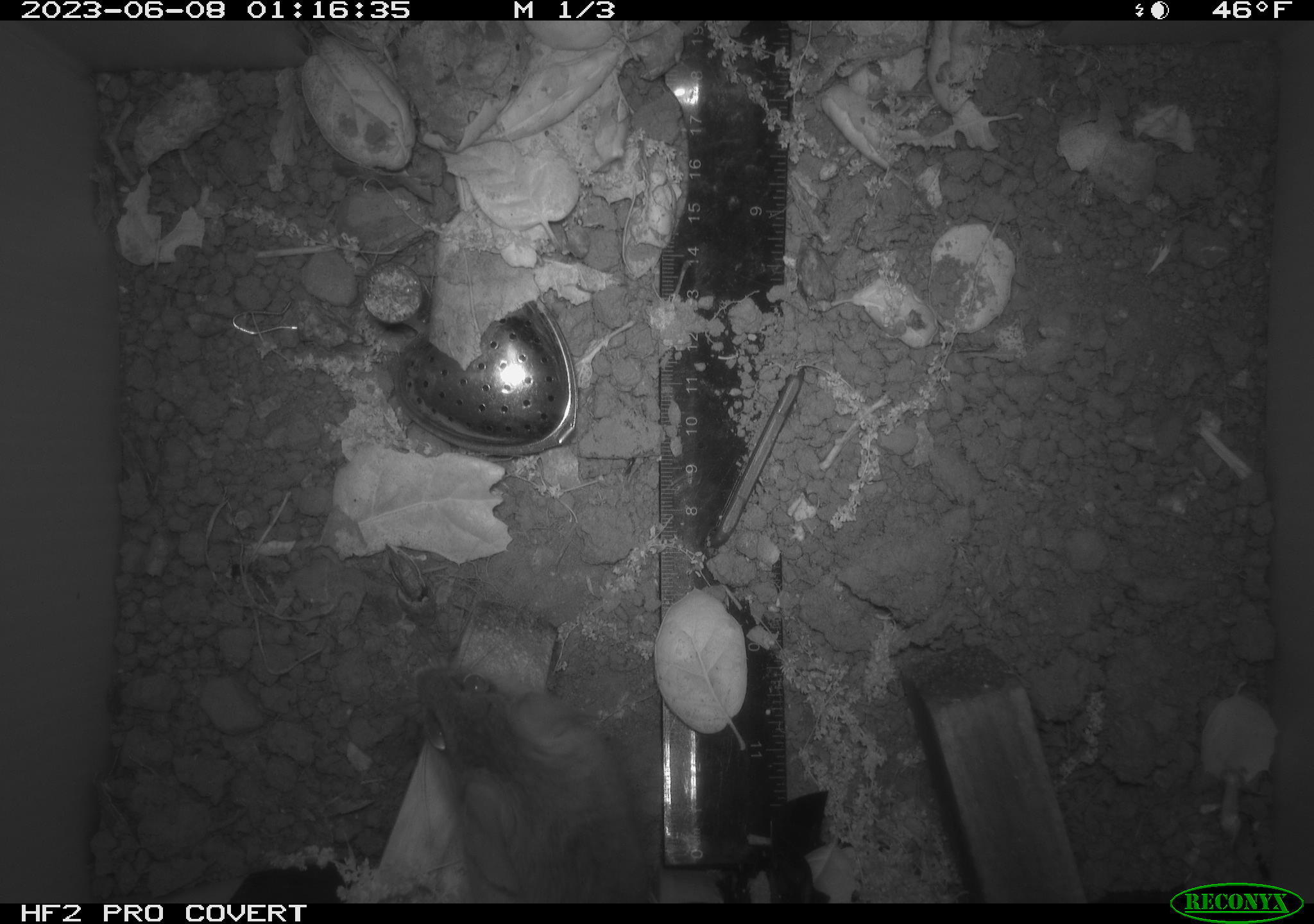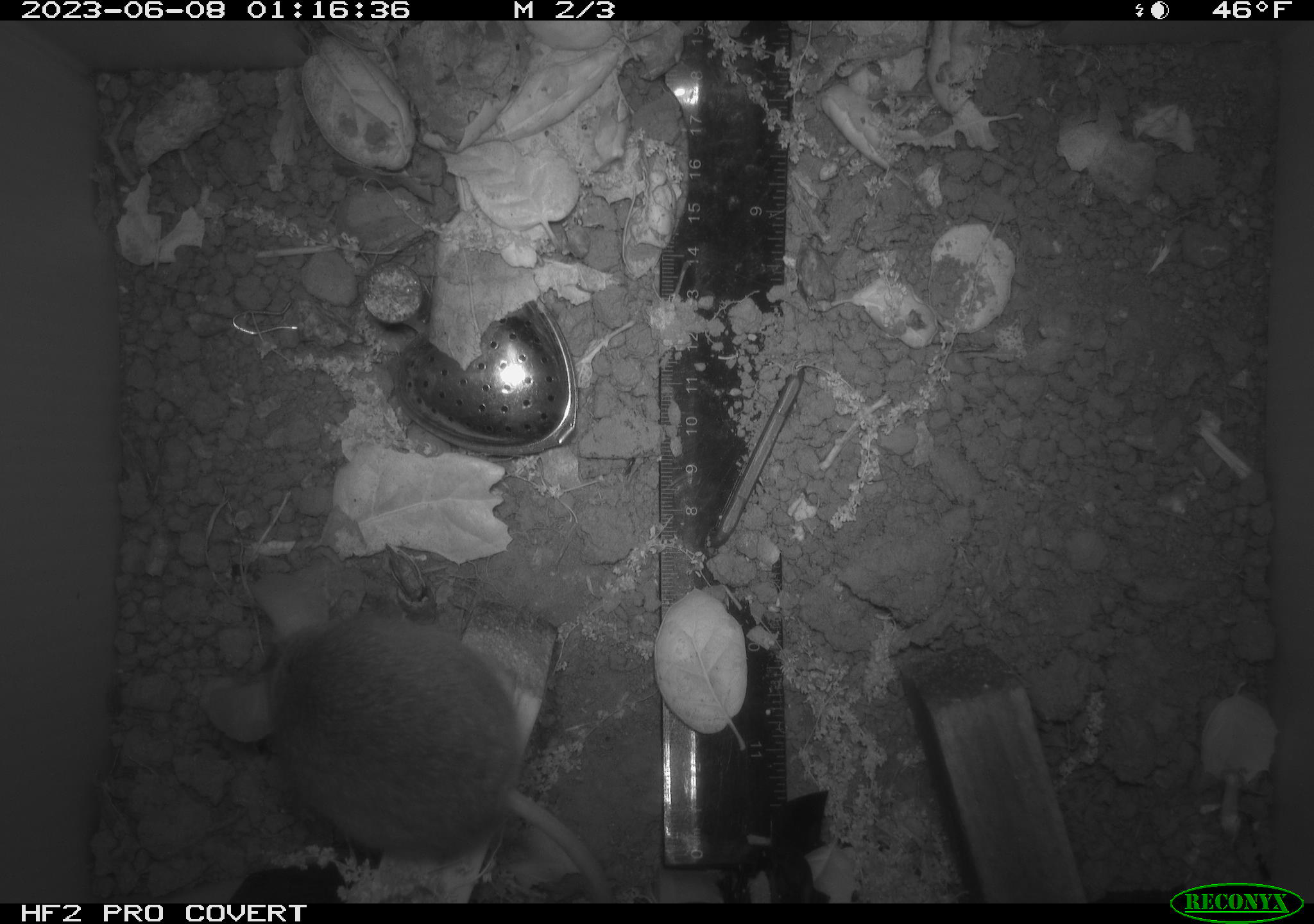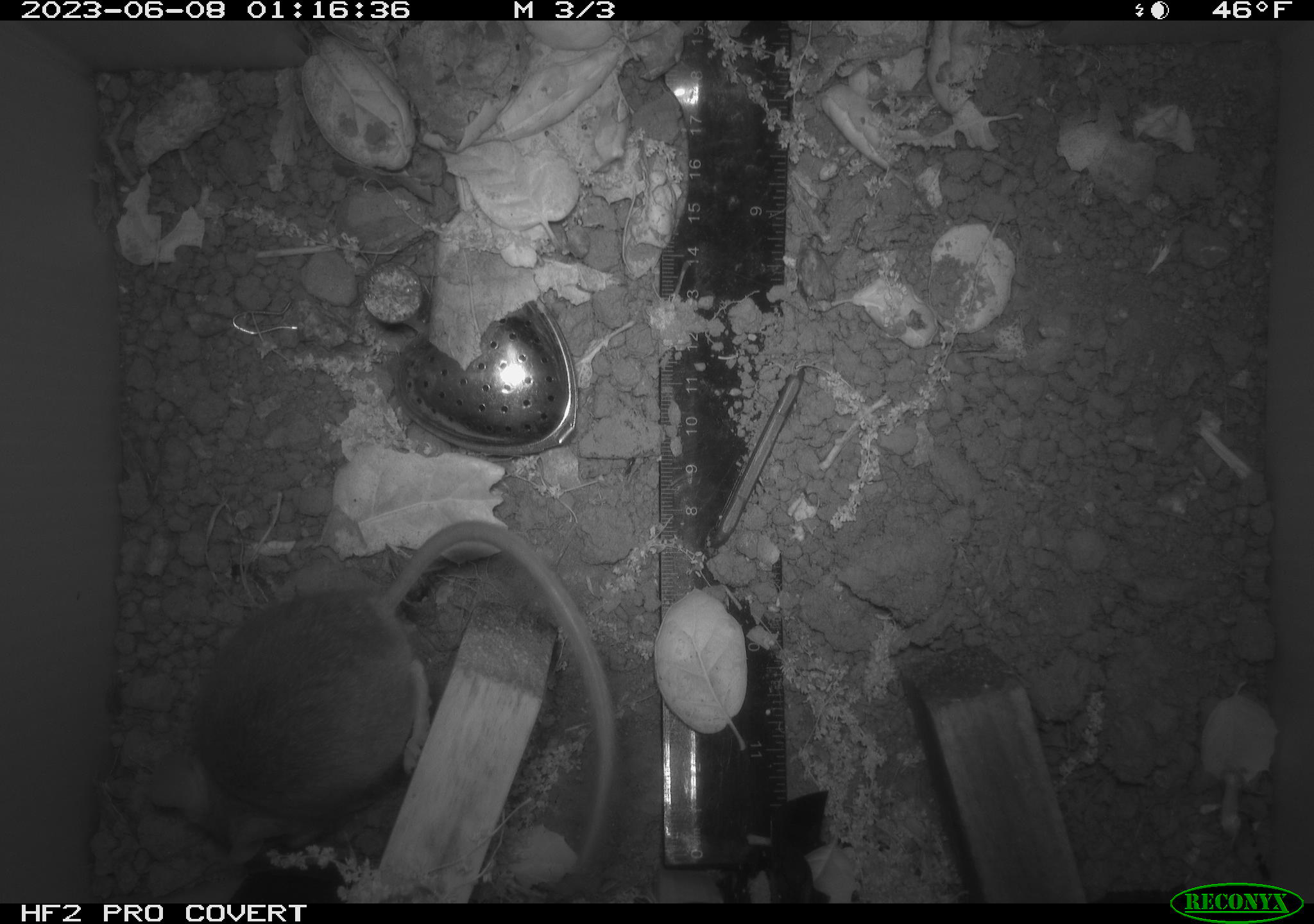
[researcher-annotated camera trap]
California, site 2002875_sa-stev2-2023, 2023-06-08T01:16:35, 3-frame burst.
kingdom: Animalia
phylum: Chordata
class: Mammalia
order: Rodentia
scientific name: Rodentia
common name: mouse species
Mouse species (Rodentia).